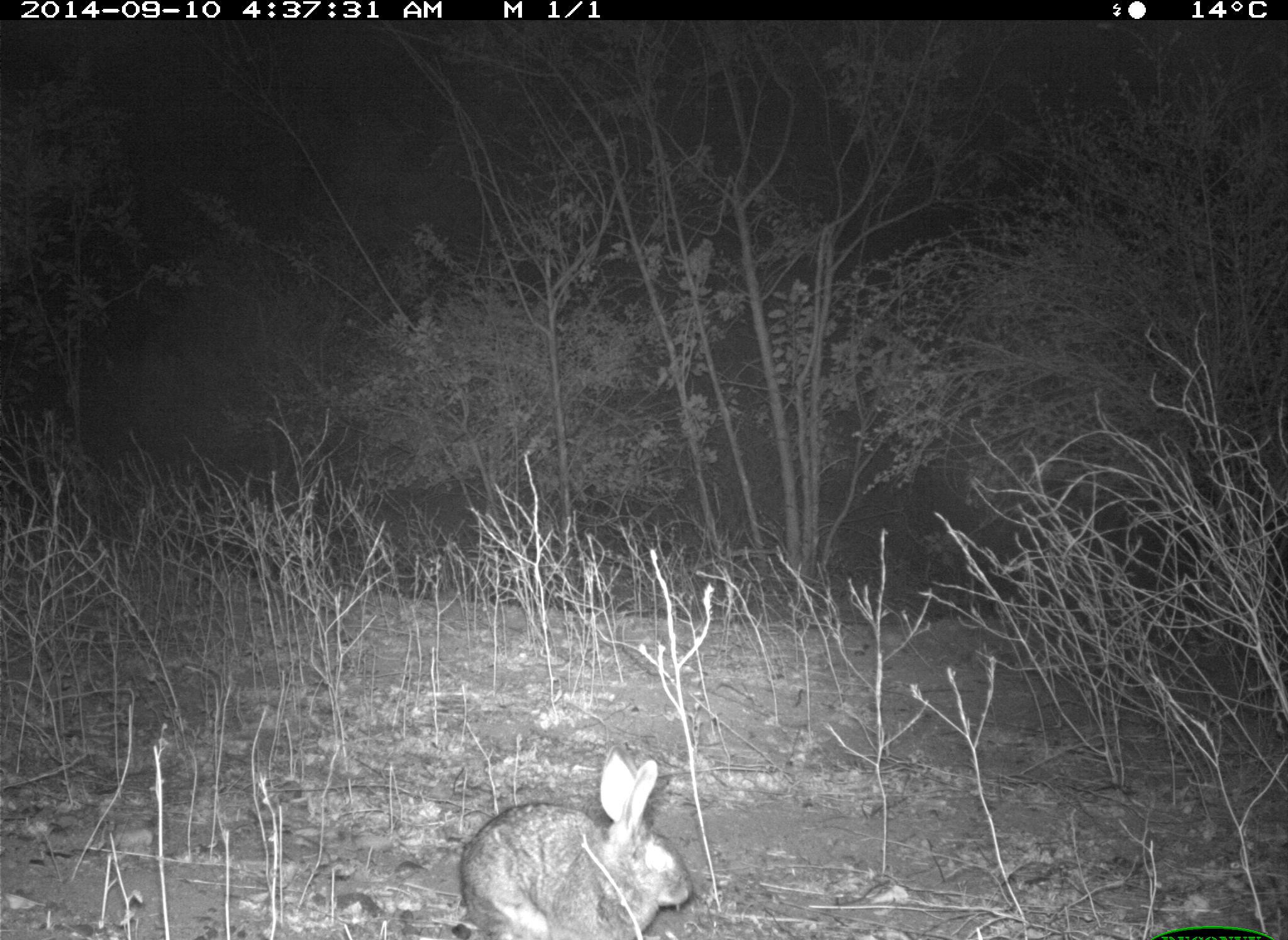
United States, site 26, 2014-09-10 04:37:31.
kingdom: Animalia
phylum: Chordata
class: Mammalia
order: Lagomorpha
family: Leporidae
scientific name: Leporidae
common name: rabbits and hares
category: rabbit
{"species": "rabbit (rabbits and hares) (Leporidae)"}